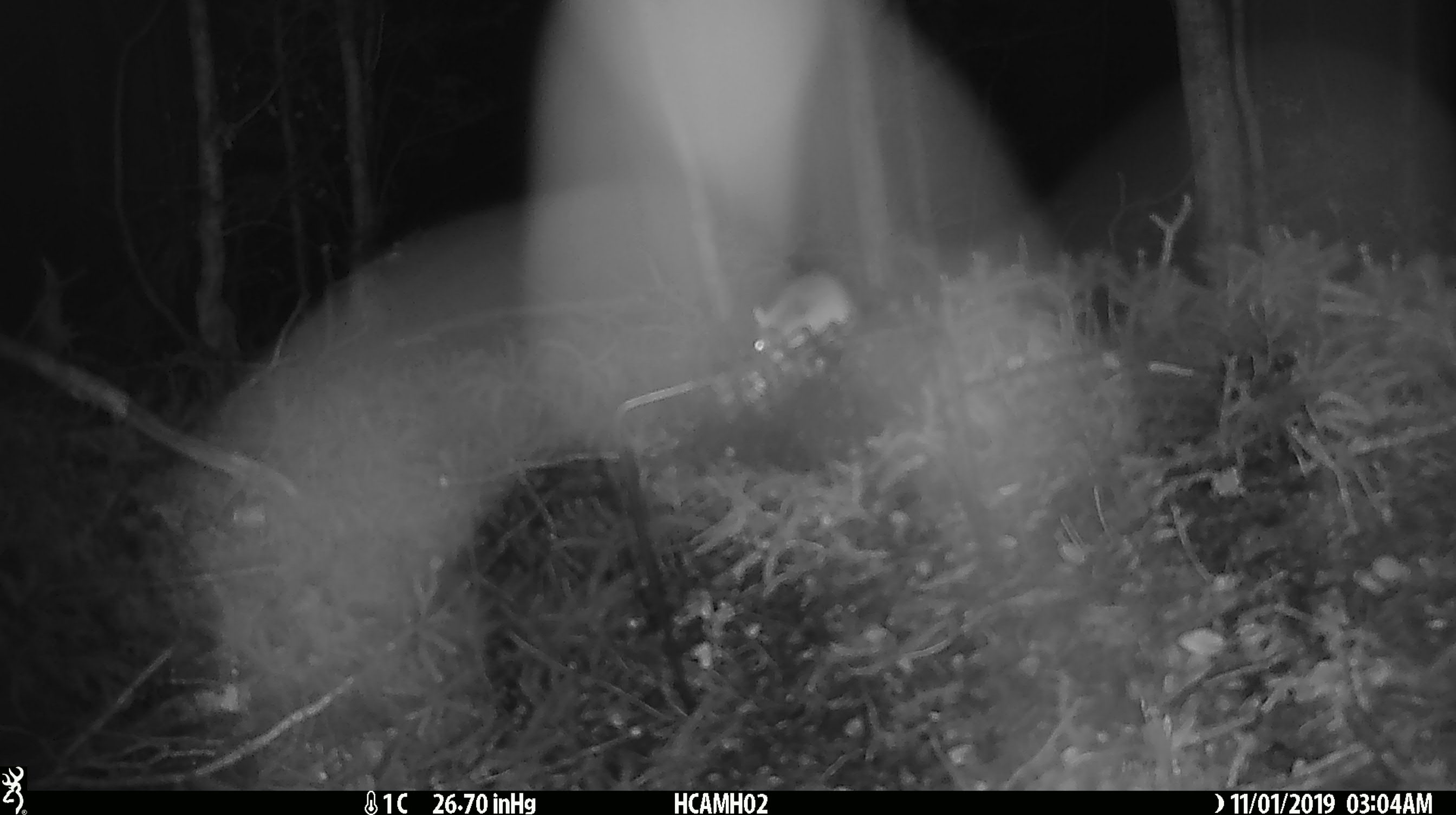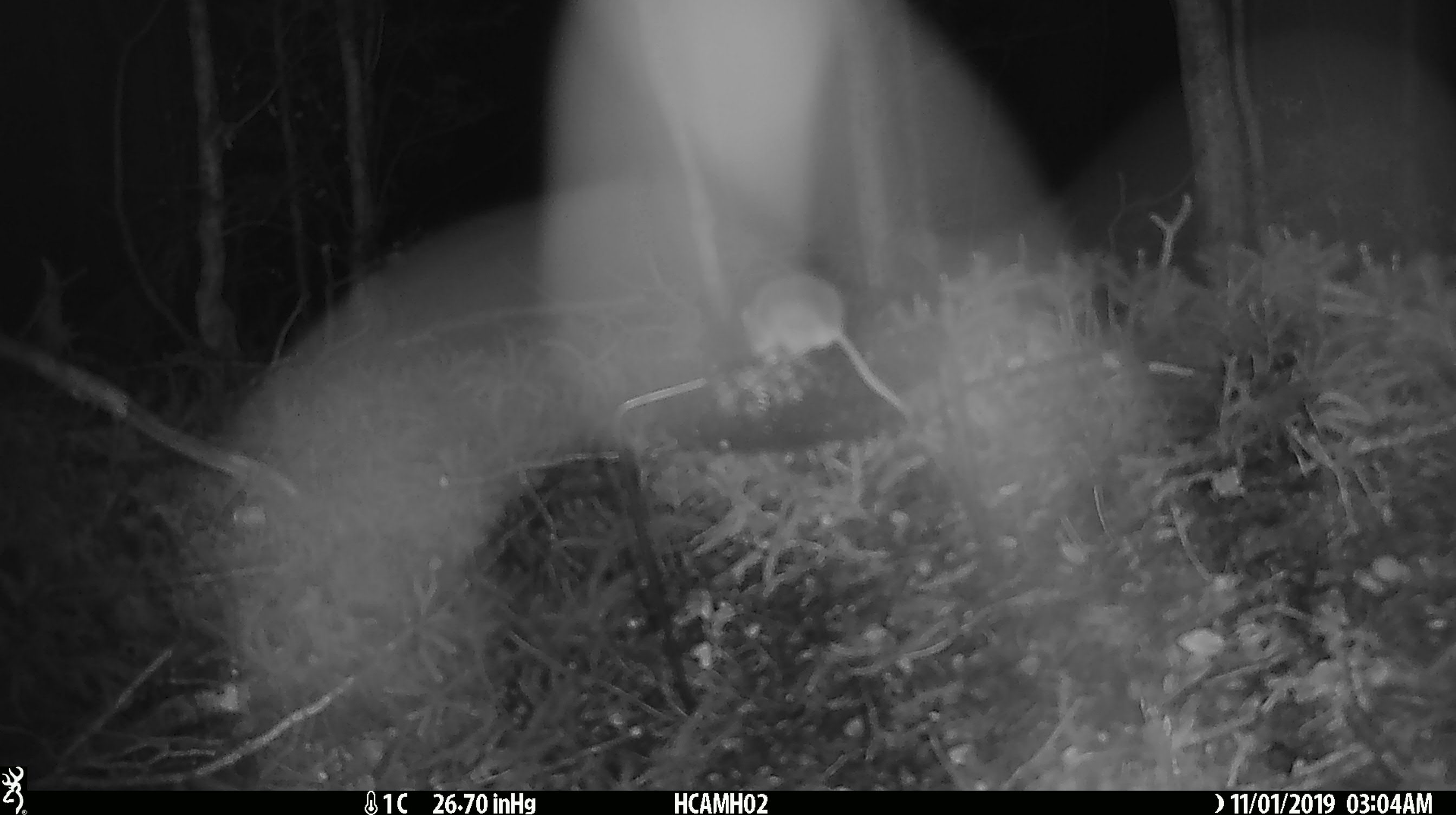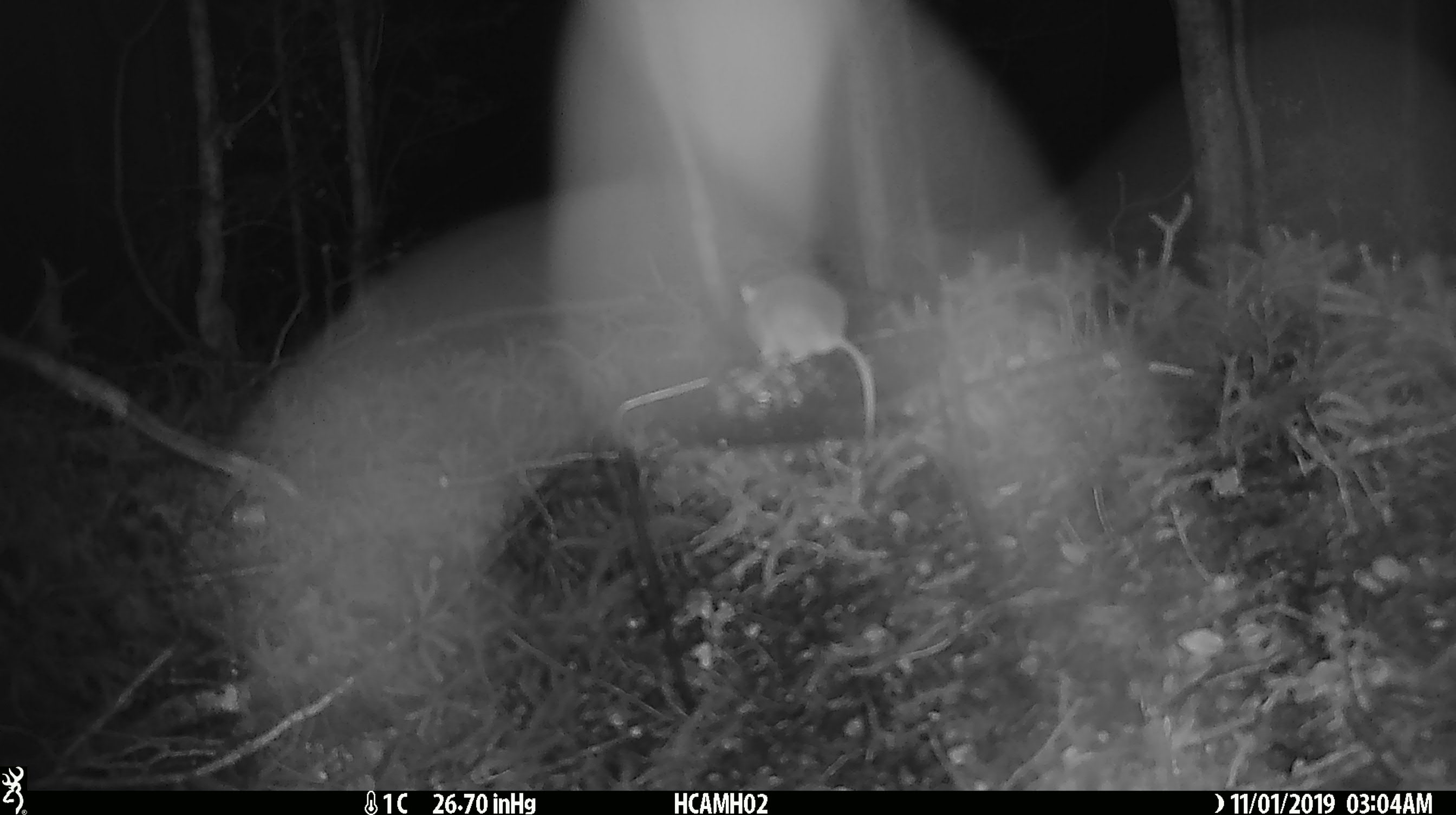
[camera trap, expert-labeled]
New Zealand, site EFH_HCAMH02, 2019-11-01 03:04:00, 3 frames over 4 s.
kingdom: Animalia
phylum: Chordata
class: Mammalia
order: Rodentia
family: Muridae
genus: Mus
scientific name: Mus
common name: mouse